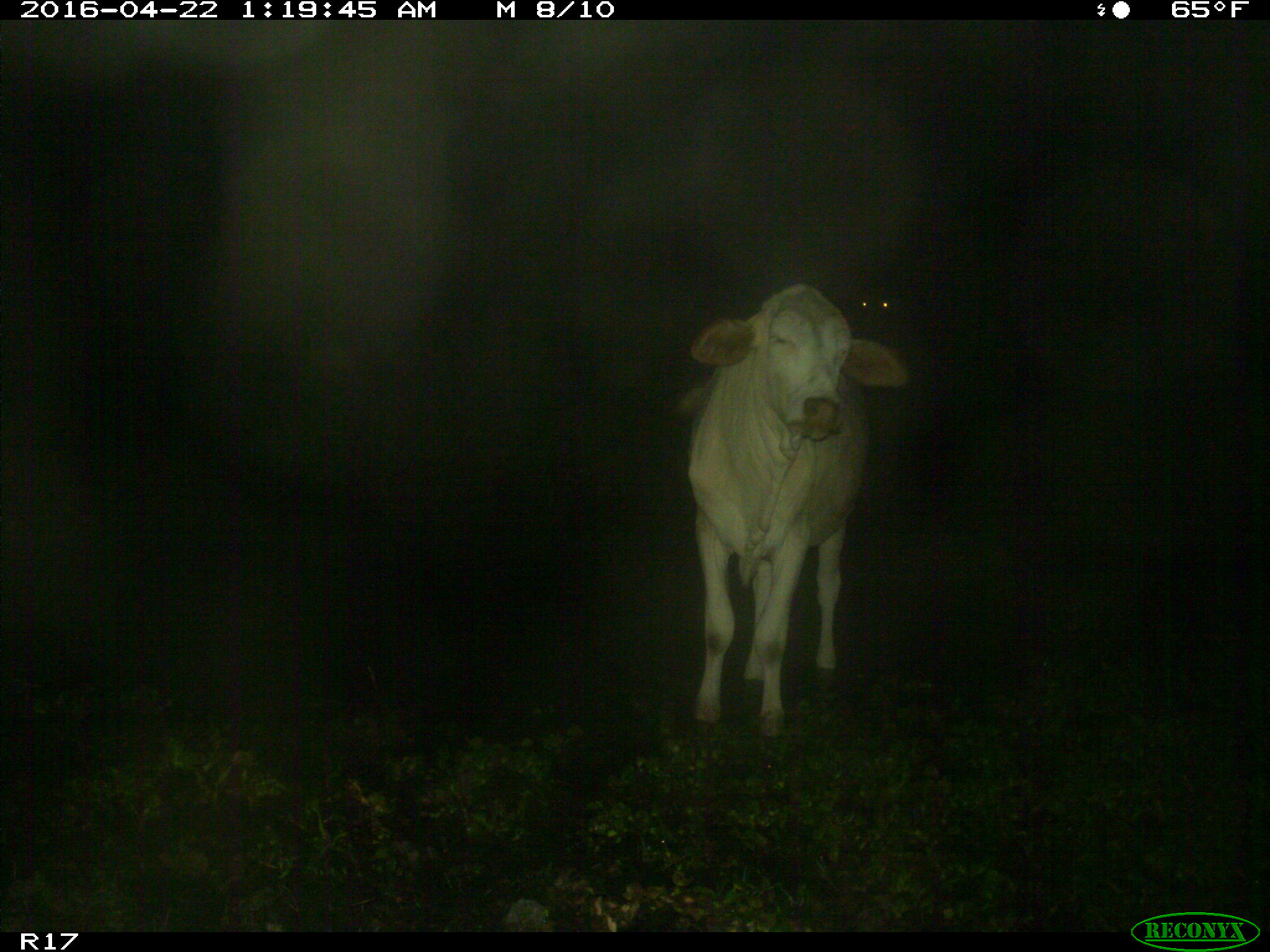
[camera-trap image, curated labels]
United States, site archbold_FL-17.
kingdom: Animalia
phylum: Chordata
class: Mammalia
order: Artiodactyla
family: Bovidae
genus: Bos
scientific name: Bos taurus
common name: domestic cow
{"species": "Bos taurus (domestic cow)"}